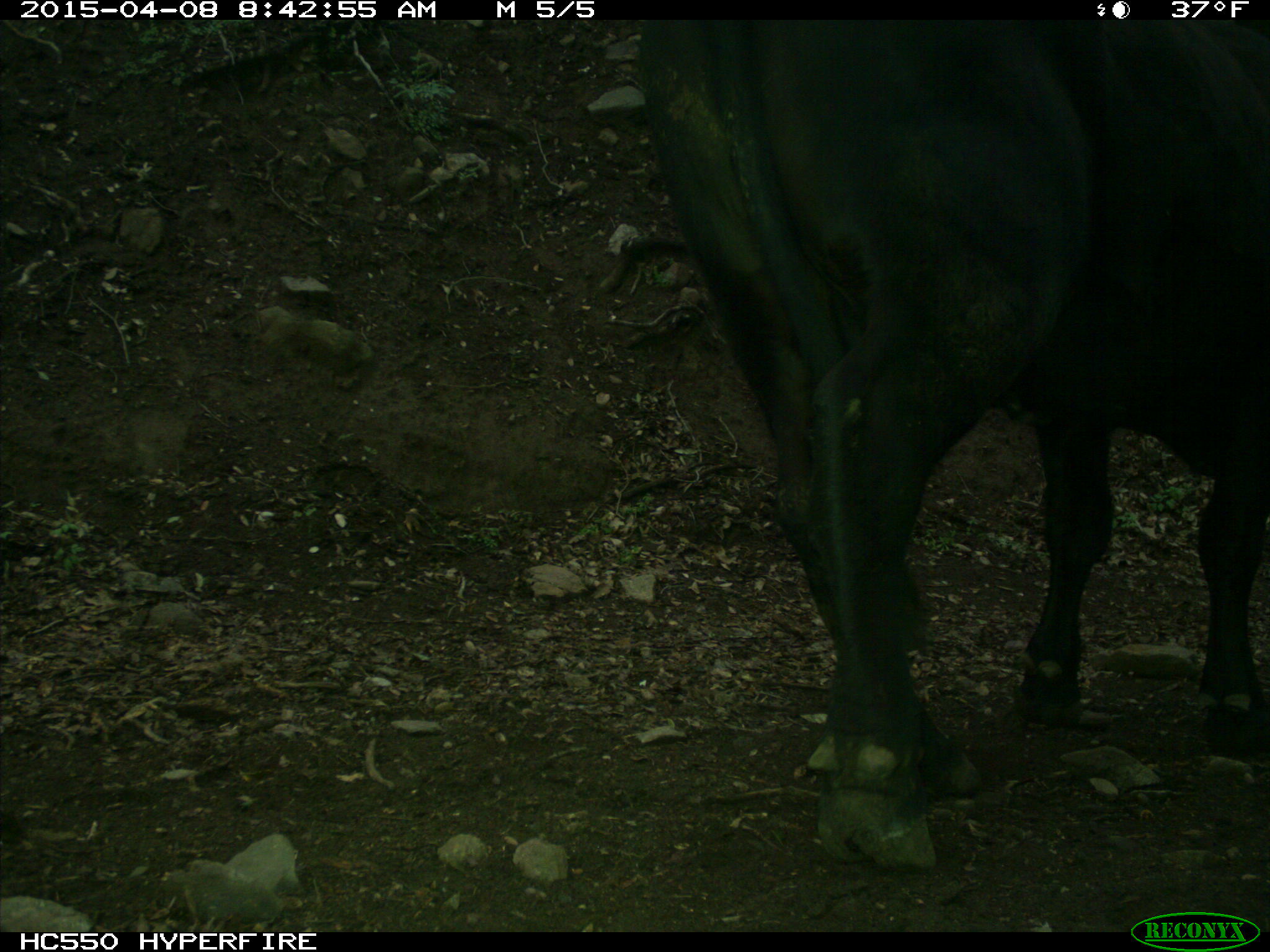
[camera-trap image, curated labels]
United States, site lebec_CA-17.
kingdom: Animalia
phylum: Chordata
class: Mammalia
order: Artiodactyla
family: Bovidae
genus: Bos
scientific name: Bos taurus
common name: domestic cow